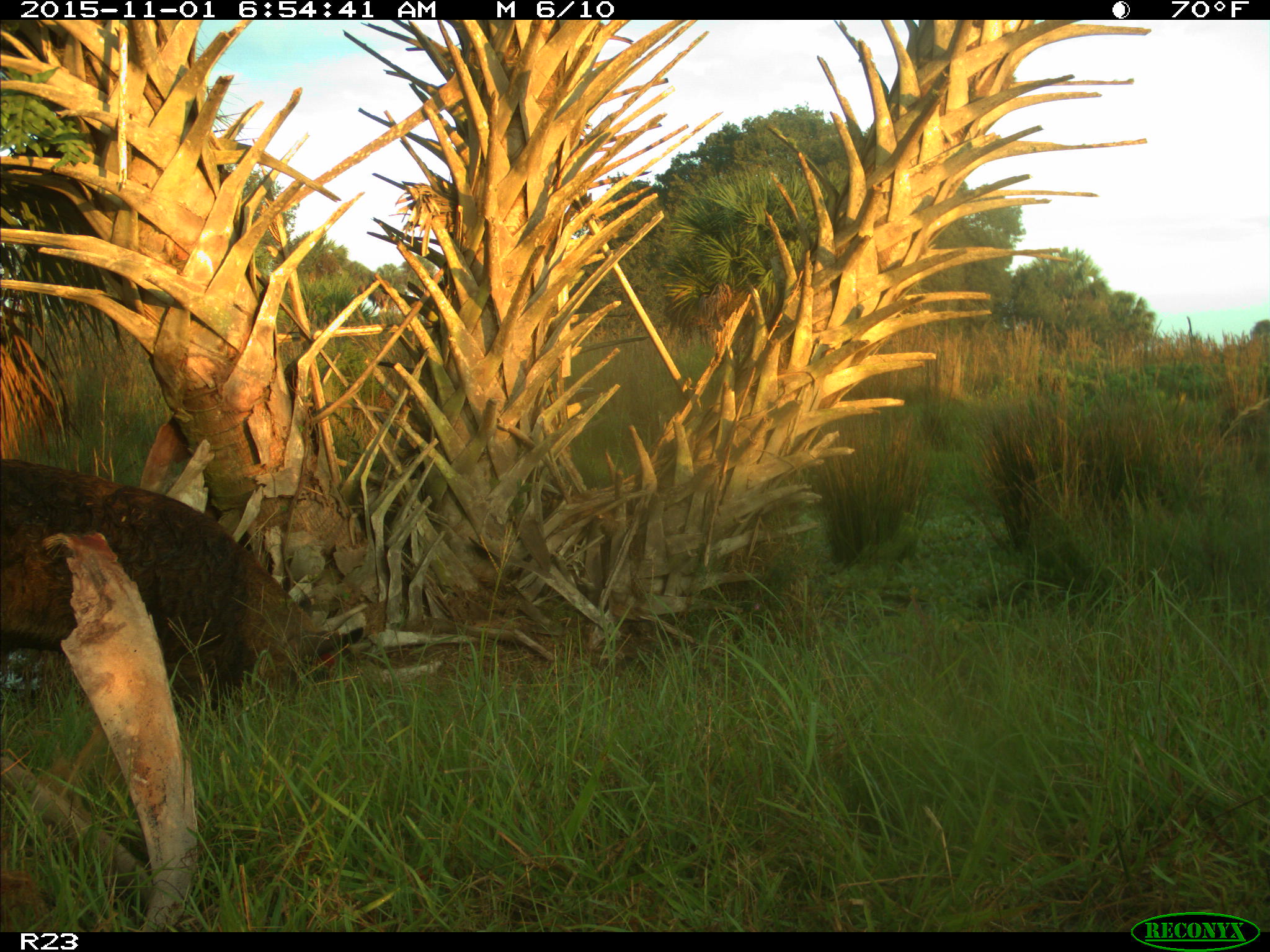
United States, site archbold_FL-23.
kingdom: Animalia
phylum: Chordata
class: Mammalia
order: Artiodactyla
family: Suidae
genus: Sus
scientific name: Sus scrofa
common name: wild boar